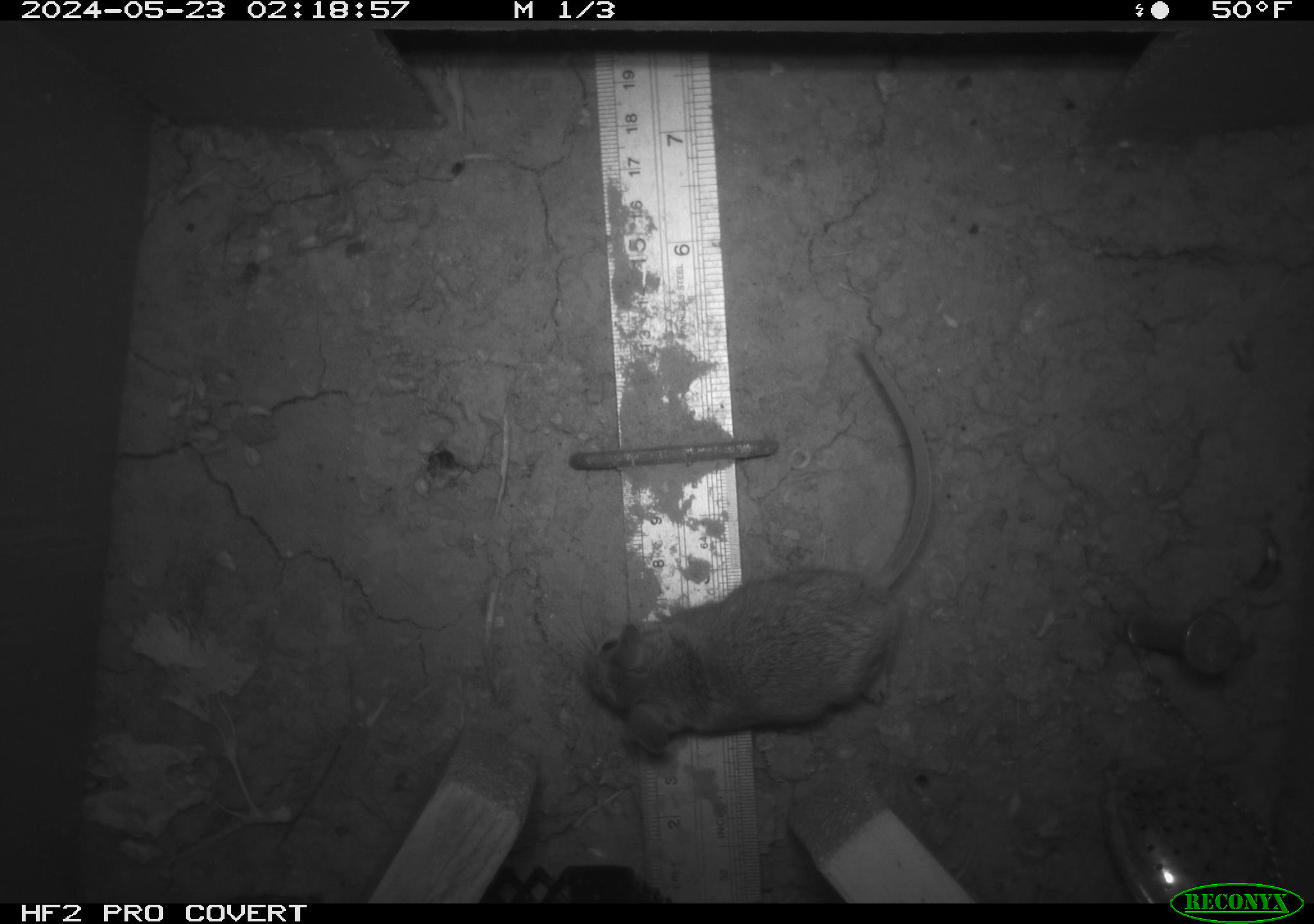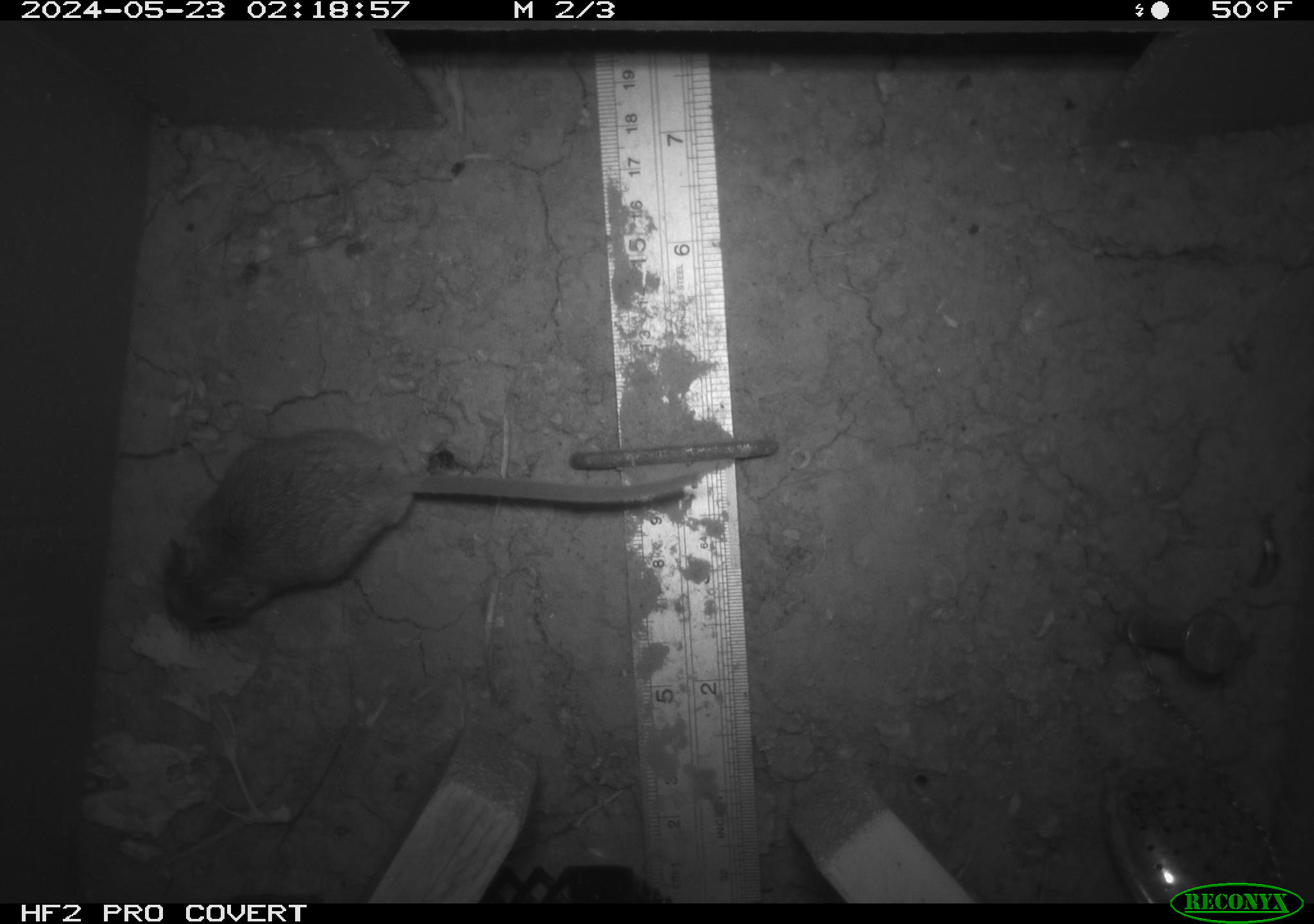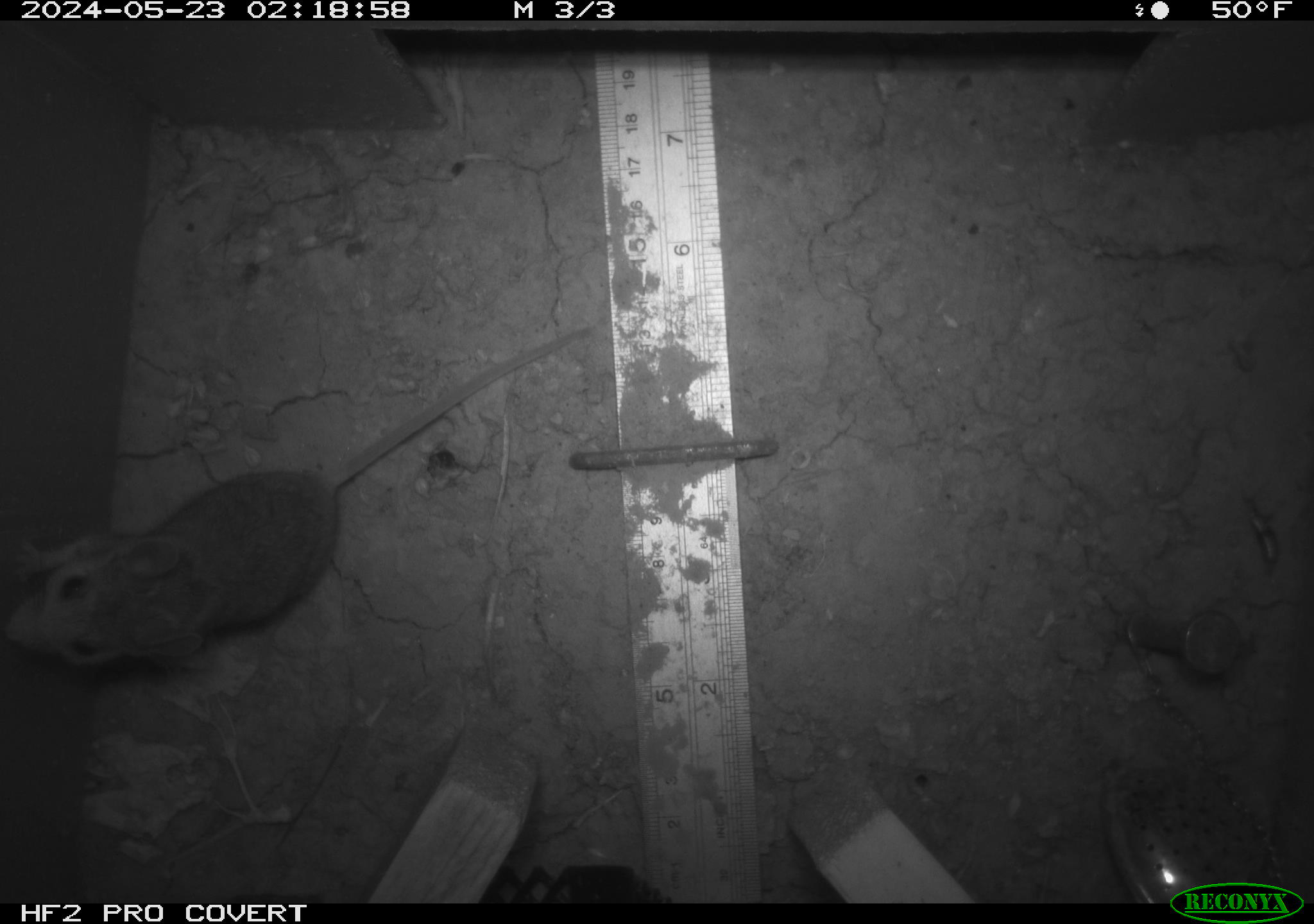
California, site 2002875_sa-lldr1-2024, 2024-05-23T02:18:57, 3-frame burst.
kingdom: Animalia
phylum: Chordata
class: Mammalia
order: Rodentia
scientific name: Rodentia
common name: rodent